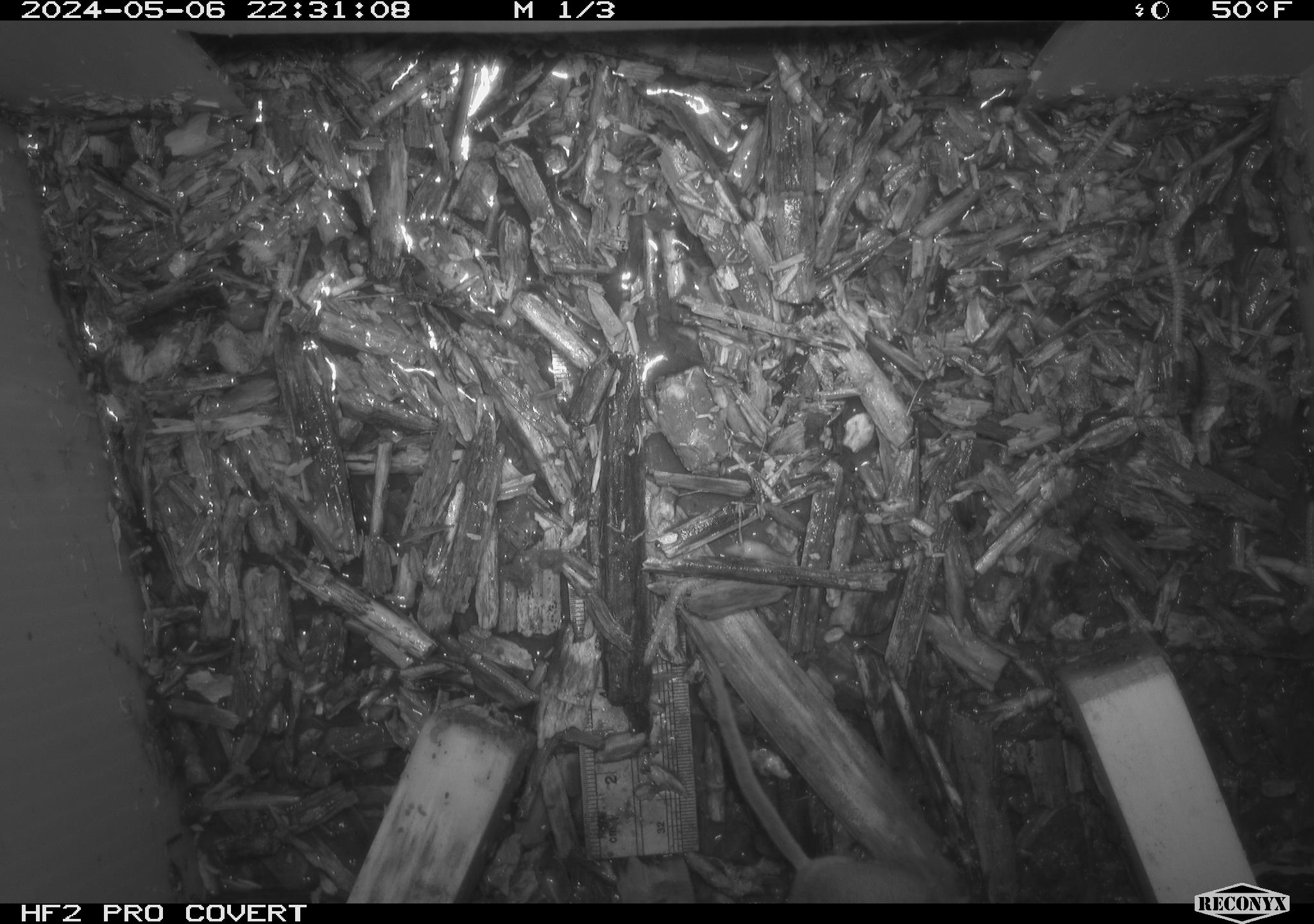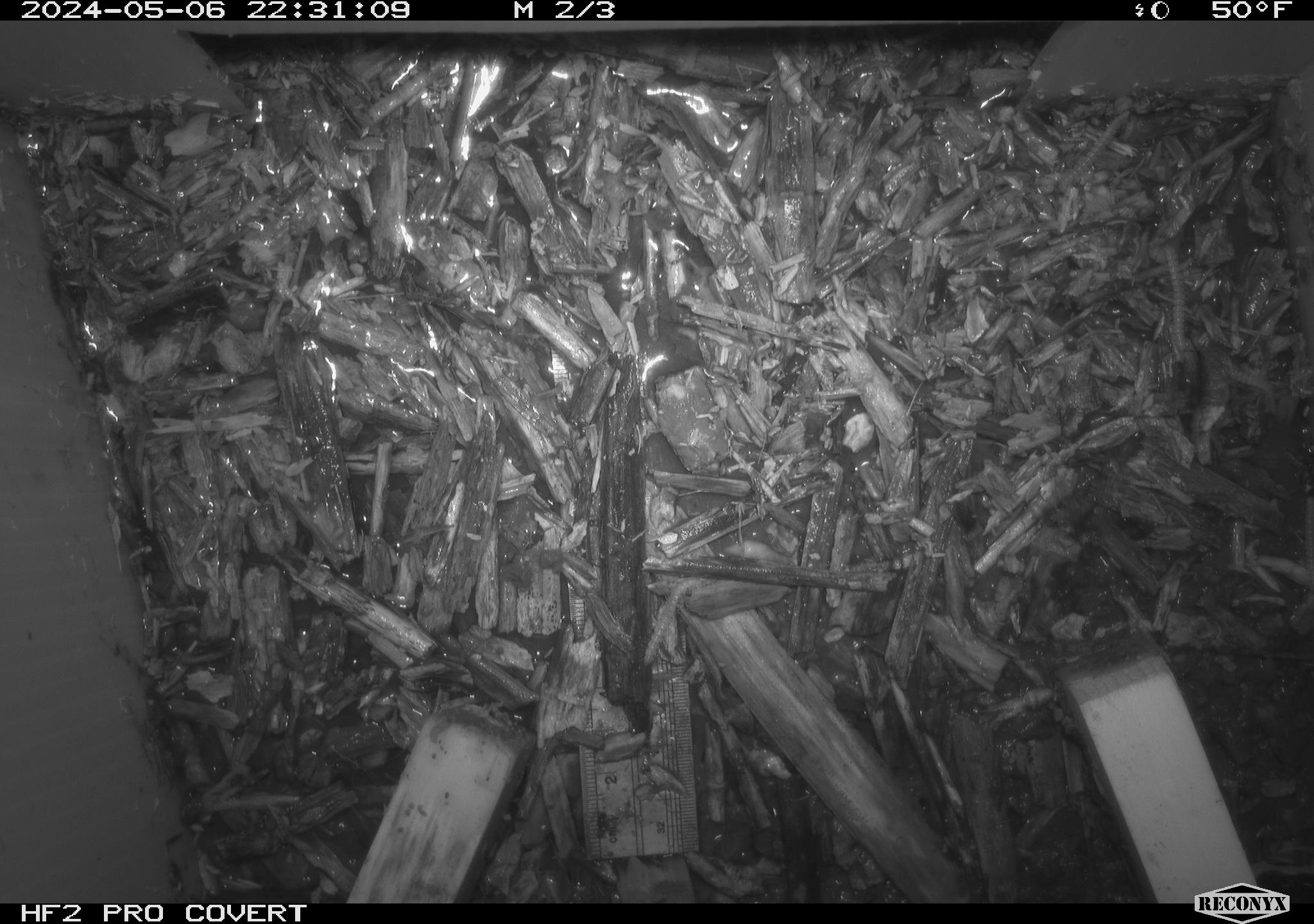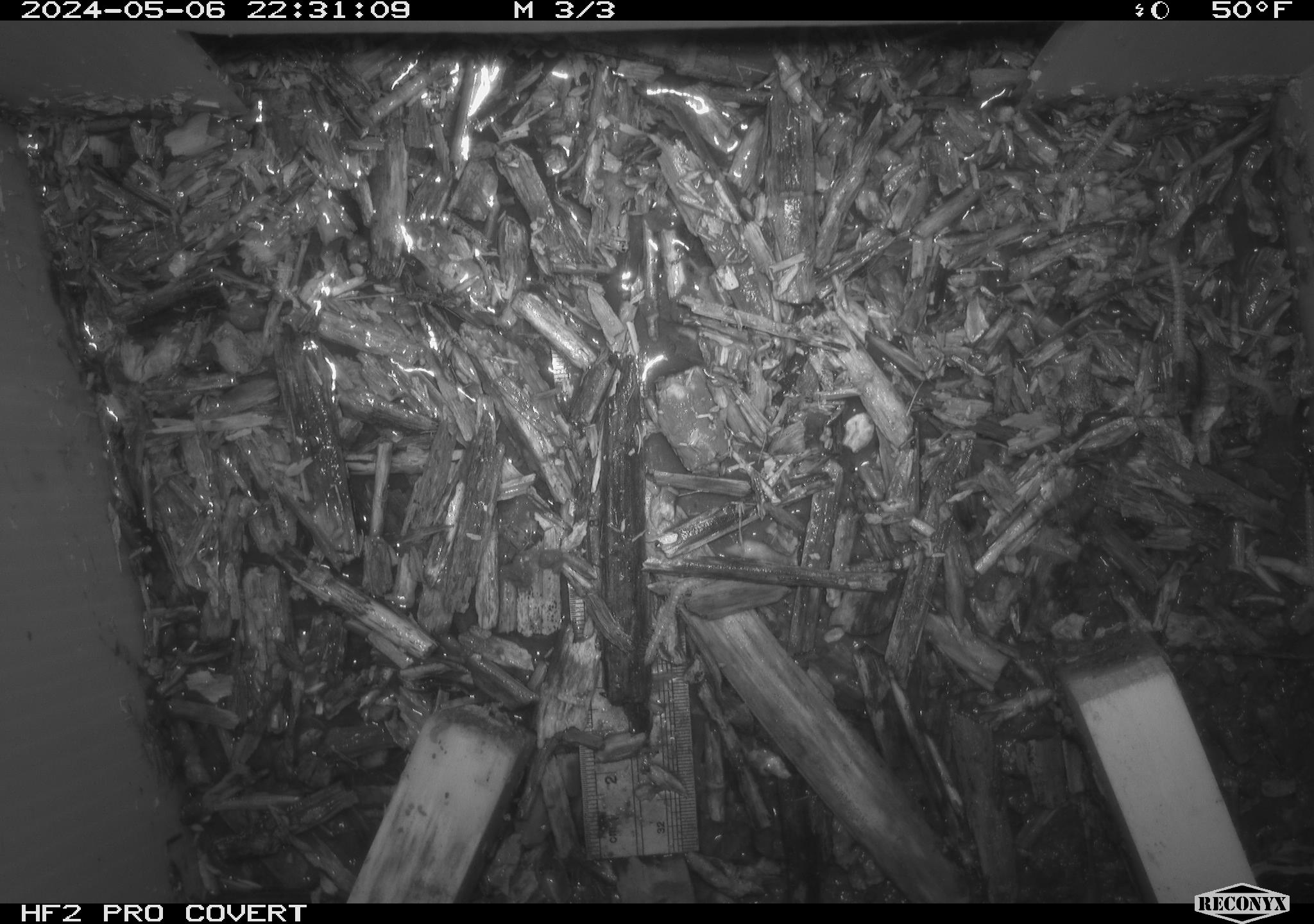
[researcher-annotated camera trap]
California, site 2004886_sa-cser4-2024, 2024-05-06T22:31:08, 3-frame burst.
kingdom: Animalia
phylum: Chordata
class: Mammalia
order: Rodentia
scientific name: Rodentia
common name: rodent